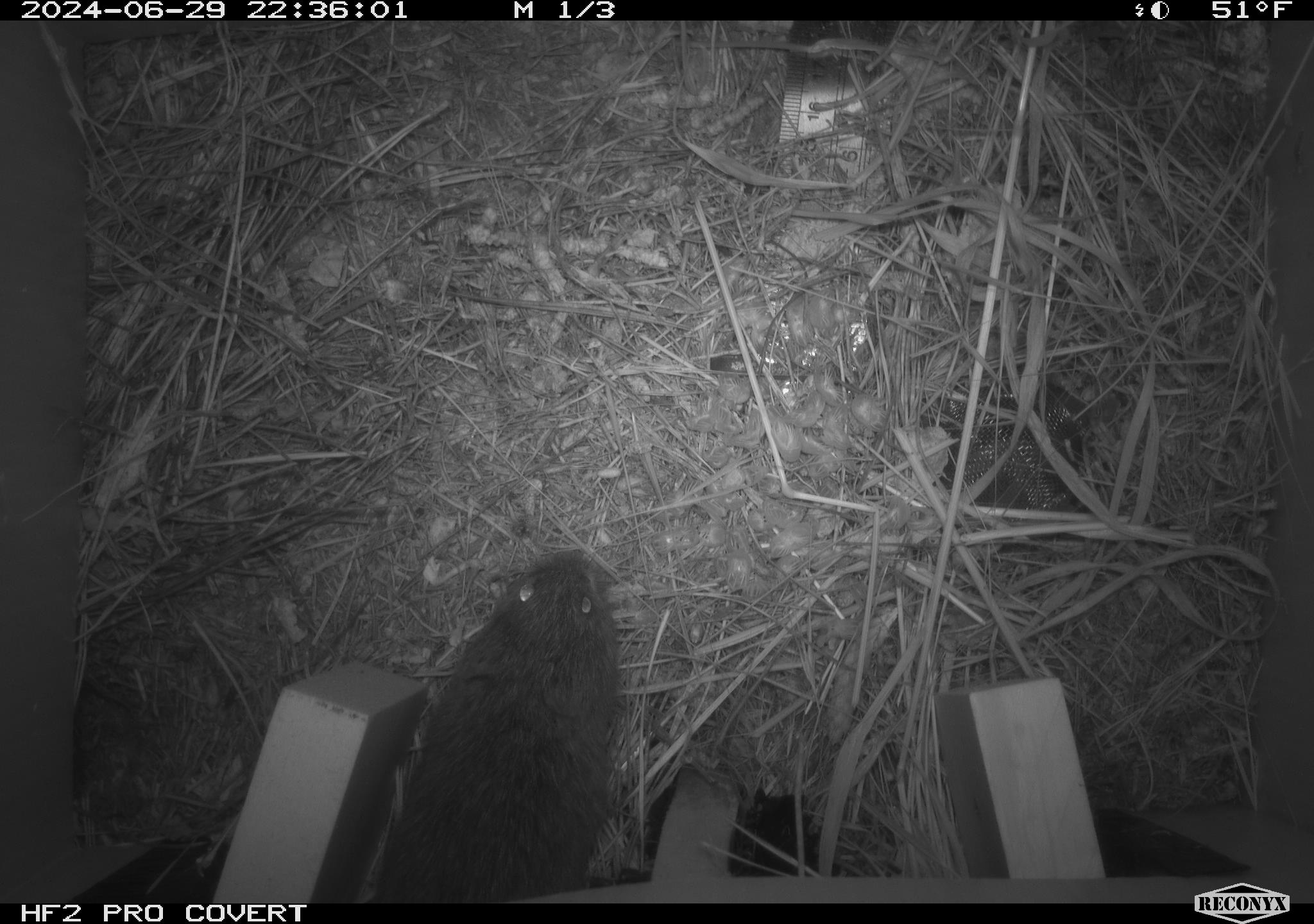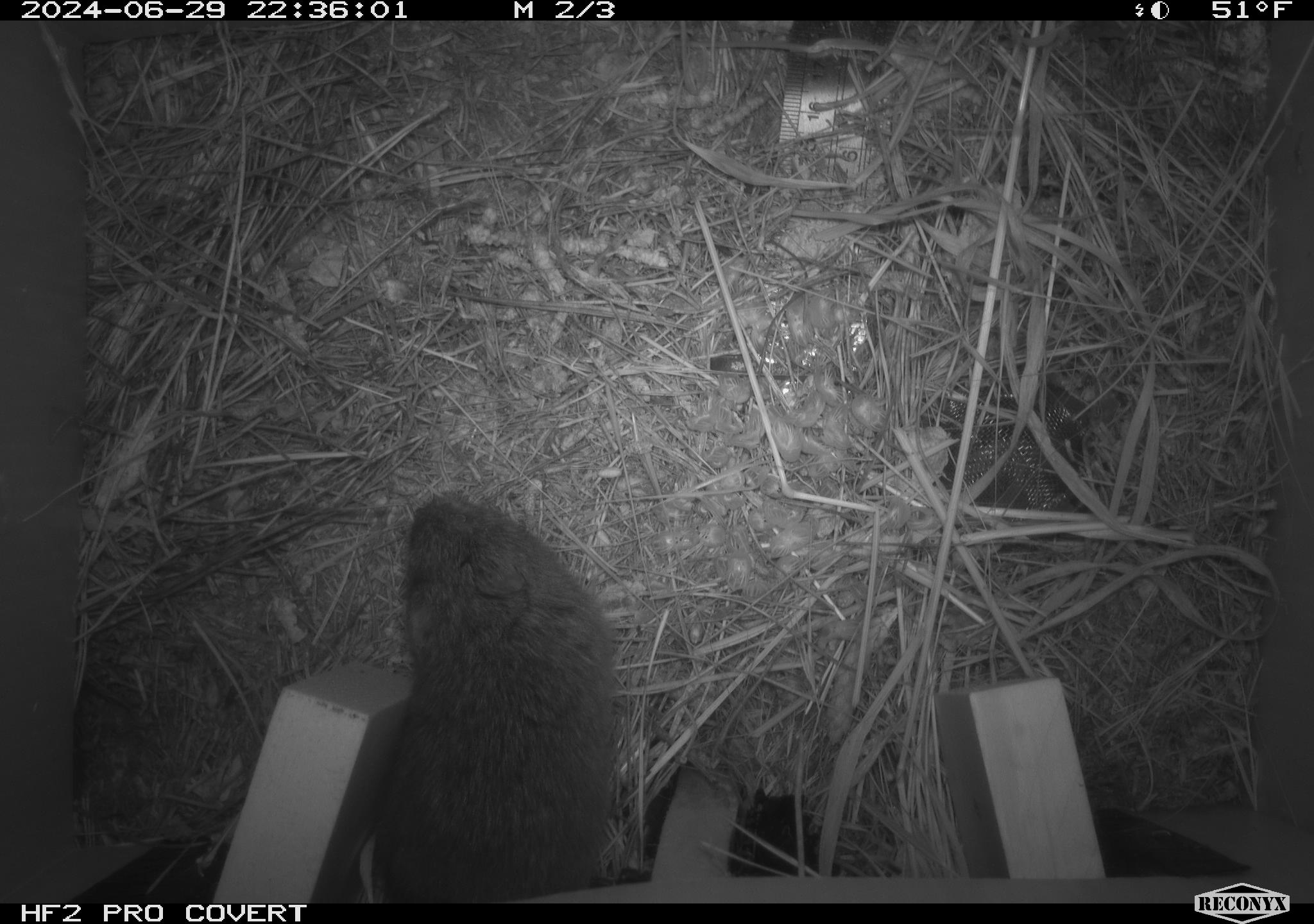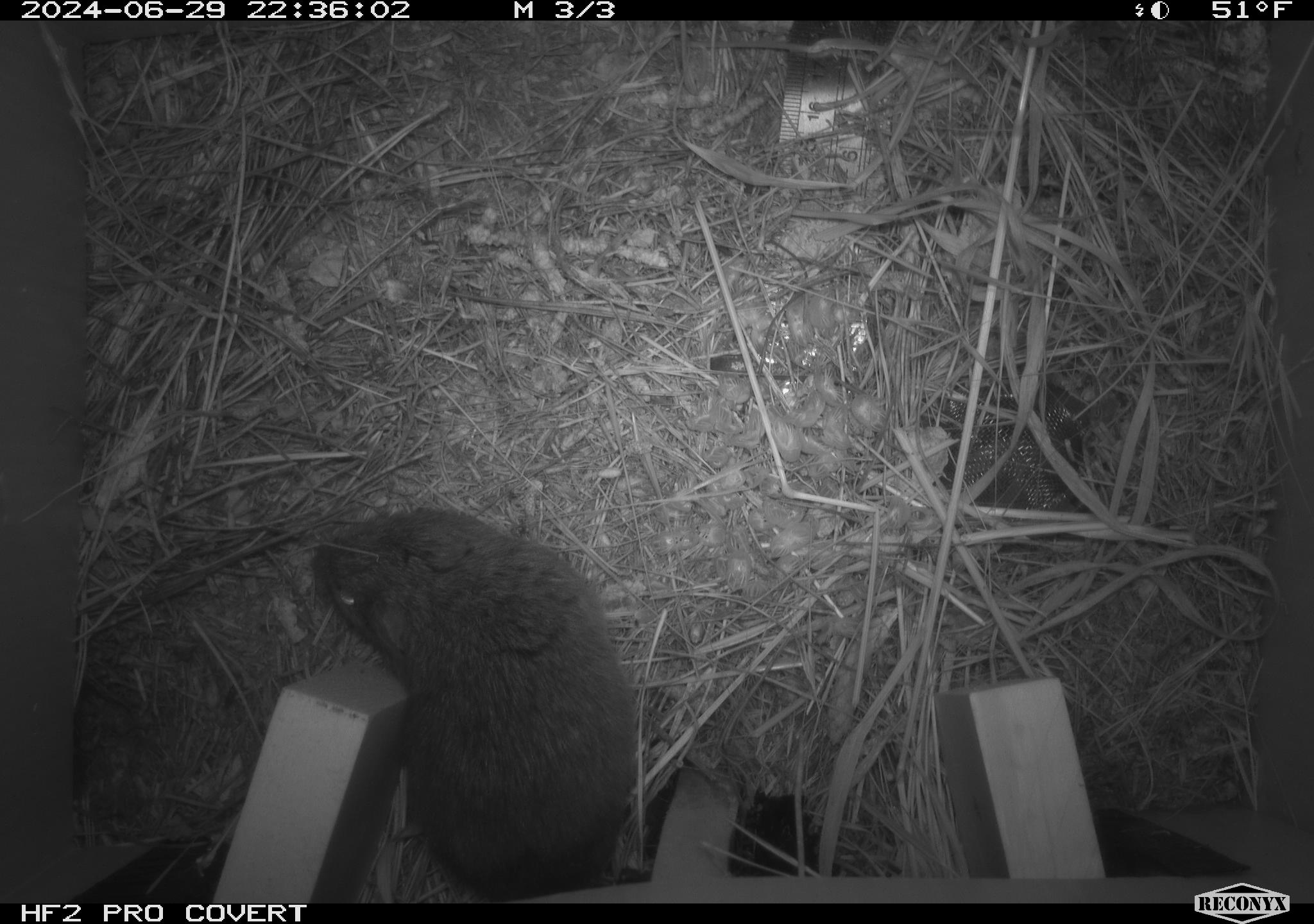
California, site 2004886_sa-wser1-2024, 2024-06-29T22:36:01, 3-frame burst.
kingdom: Animalia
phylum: Chordata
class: Mammalia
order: Rodentia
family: Cricetidae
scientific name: Arvicolinae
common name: voles, lemmings, and muskrats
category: arvicolinae subfamily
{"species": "arvicolinae subfamily (voles, lemmings, and muskrats) (Arvicolinae)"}